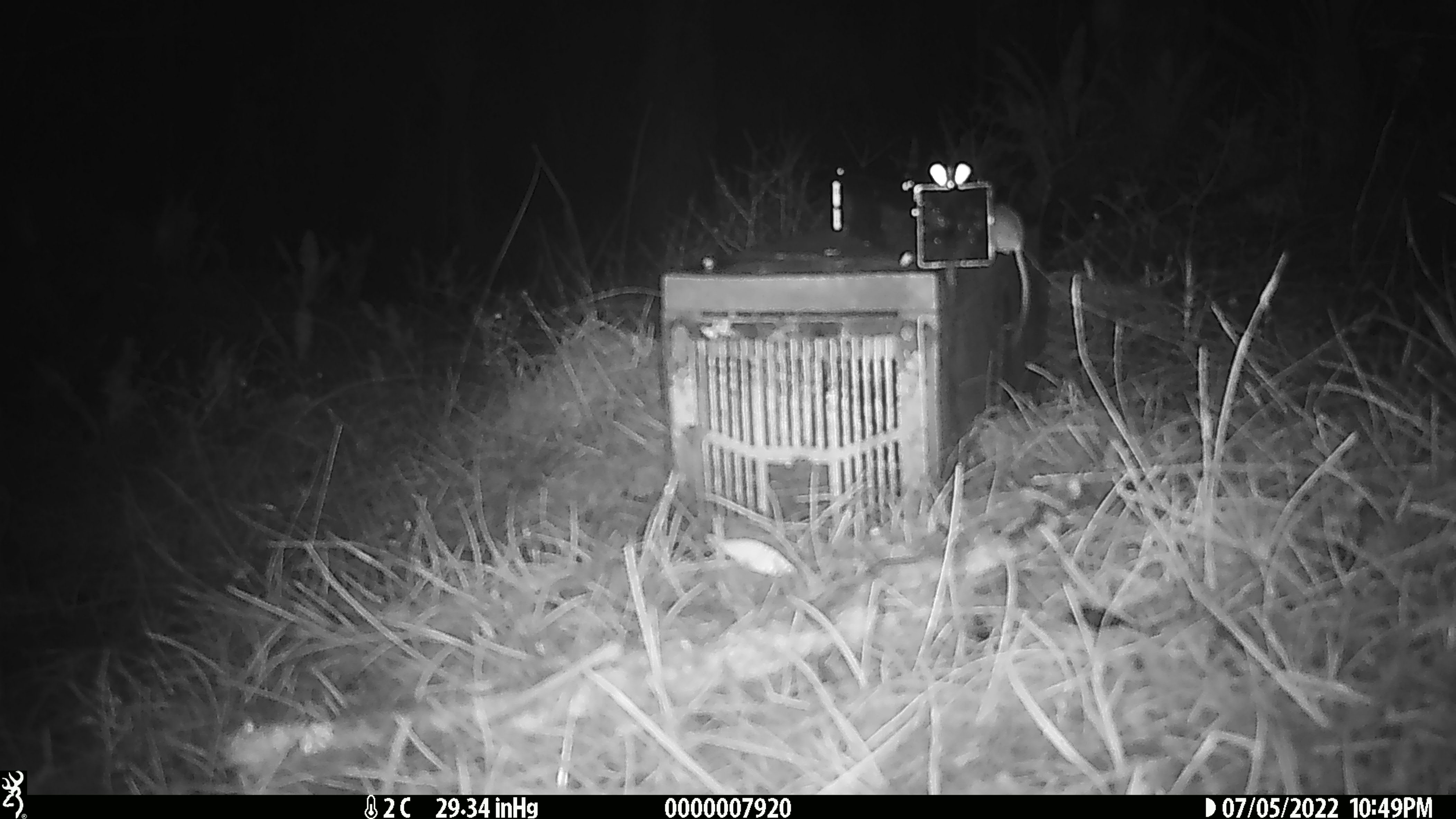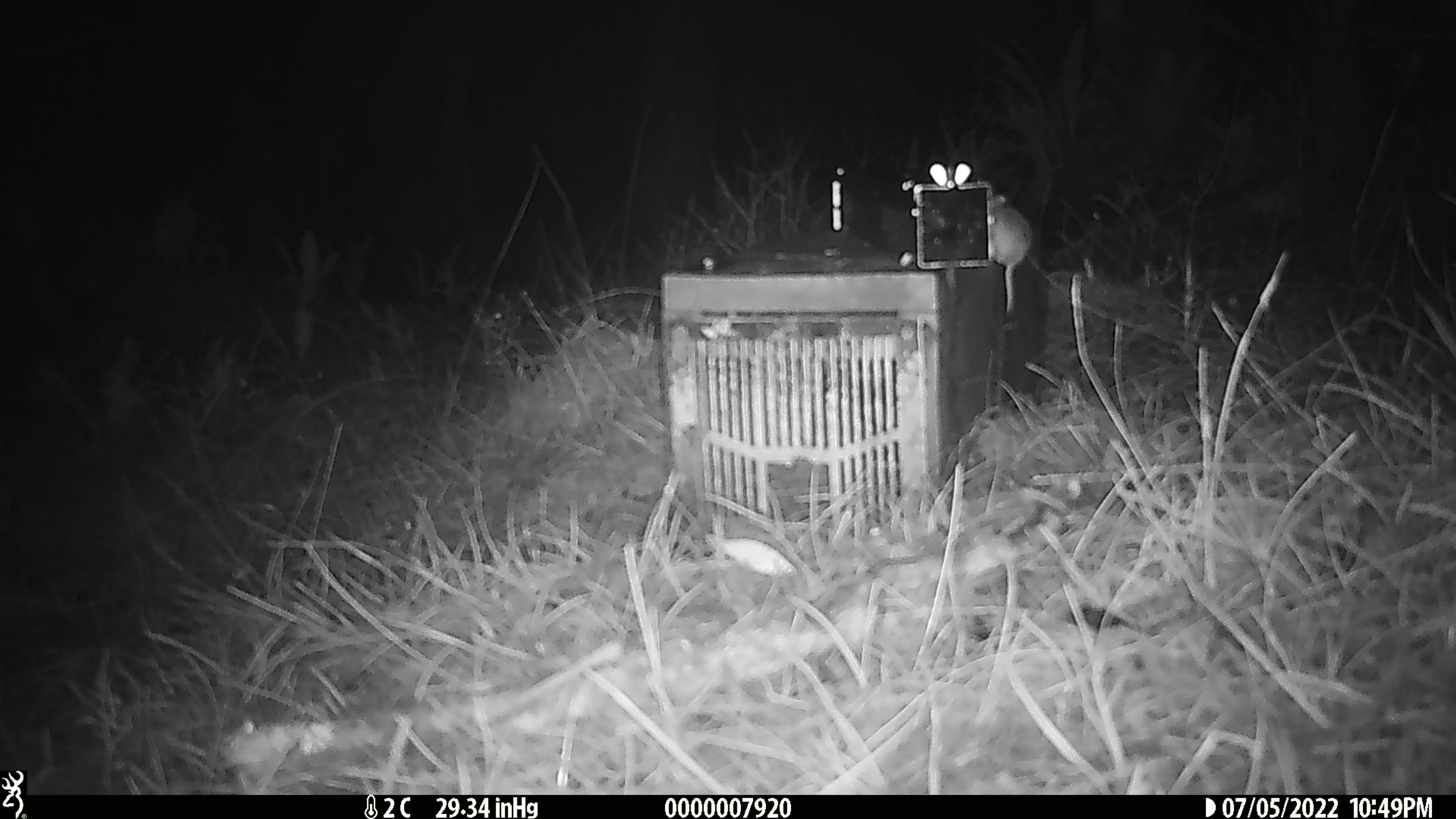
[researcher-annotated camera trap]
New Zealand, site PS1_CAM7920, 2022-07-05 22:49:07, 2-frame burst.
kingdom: Animalia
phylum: Chordata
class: Mammalia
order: Rodentia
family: Muridae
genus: Mus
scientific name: Mus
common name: mouse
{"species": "mouse (Mus)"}